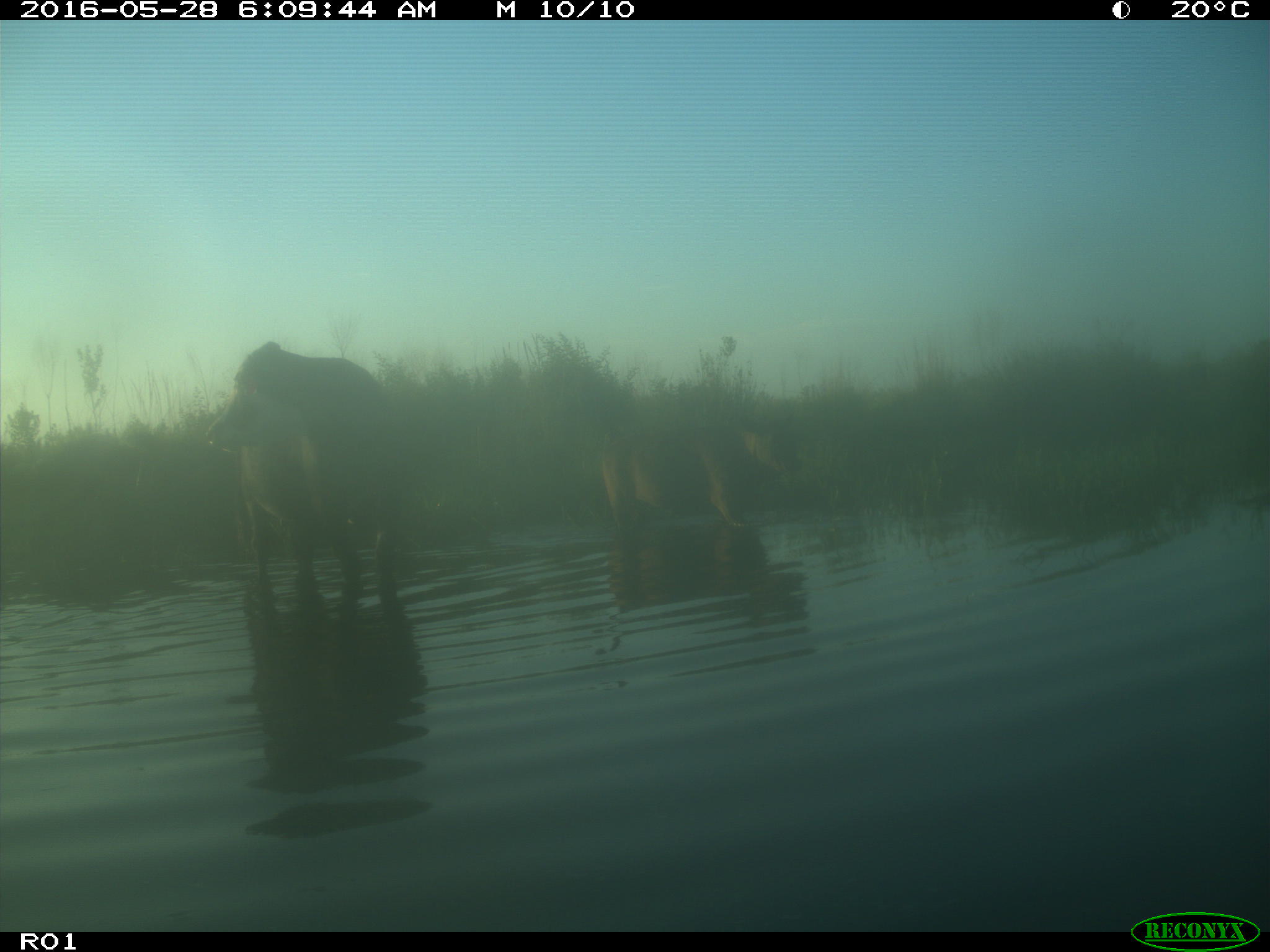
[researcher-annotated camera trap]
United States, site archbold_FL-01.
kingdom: Animalia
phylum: Chordata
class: Mammalia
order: Artiodactyla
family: Bovidae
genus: Bos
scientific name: Bos taurus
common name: domestic cow